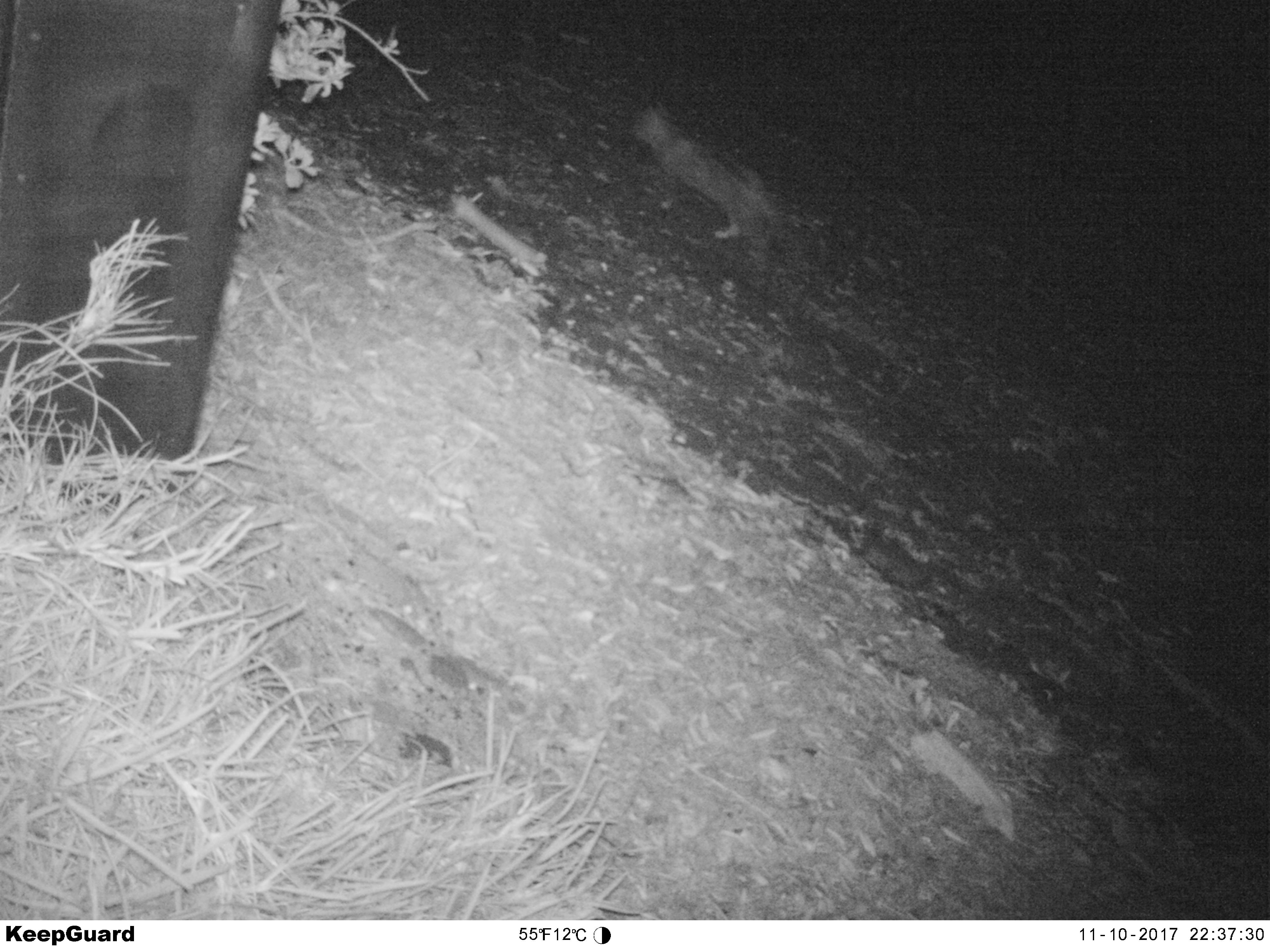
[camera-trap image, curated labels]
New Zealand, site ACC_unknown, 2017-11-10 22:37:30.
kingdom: Animalia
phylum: Chordata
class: Mammalia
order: Carnivora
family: Felidae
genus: Felis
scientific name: Felis catus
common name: domestic cat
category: cat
Cat (domestic cat) (Felis catus).